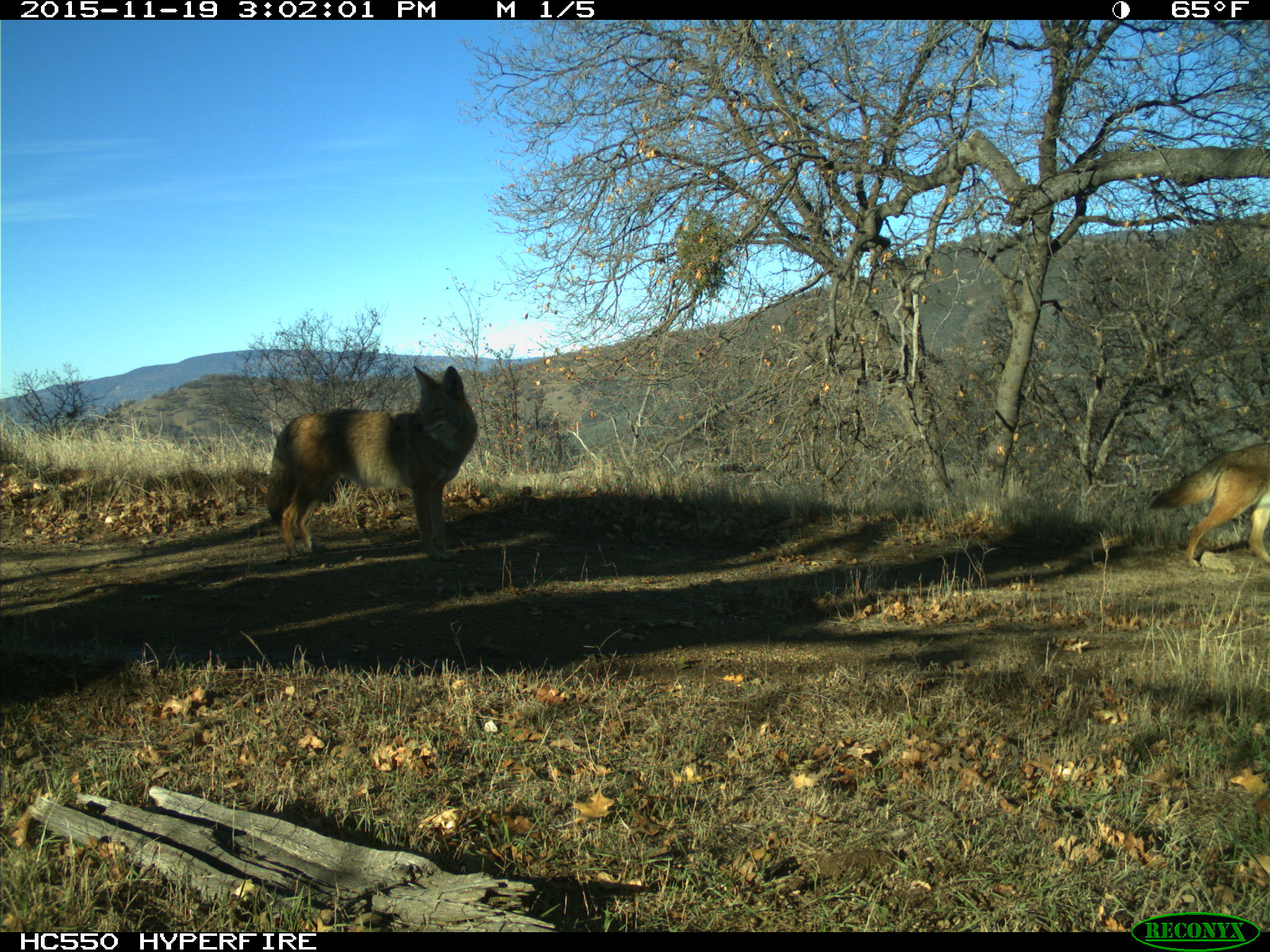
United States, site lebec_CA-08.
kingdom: Animalia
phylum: Chordata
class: Mammalia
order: Carnivora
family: Canidae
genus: Canis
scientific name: Canis latrans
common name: coyote